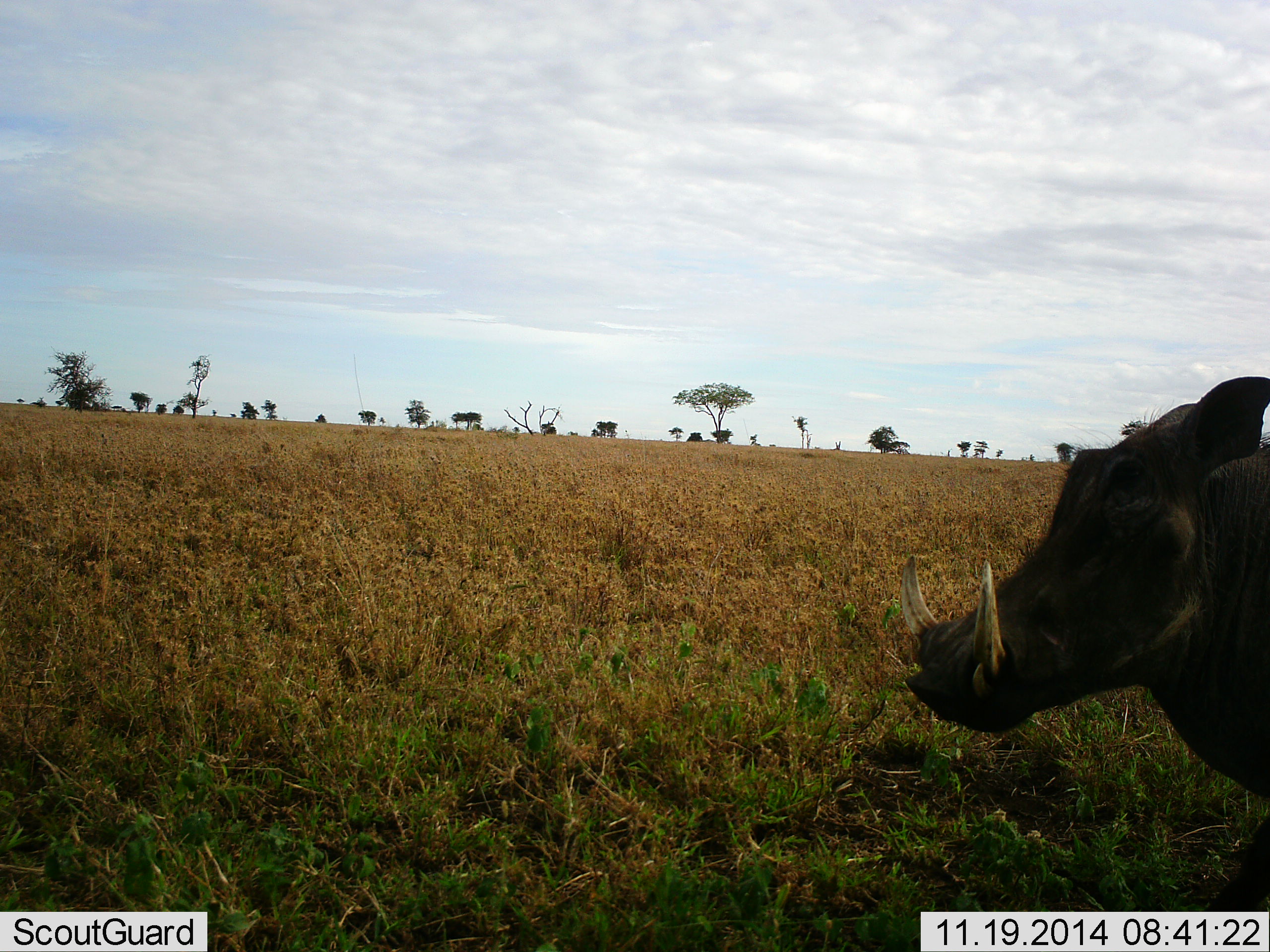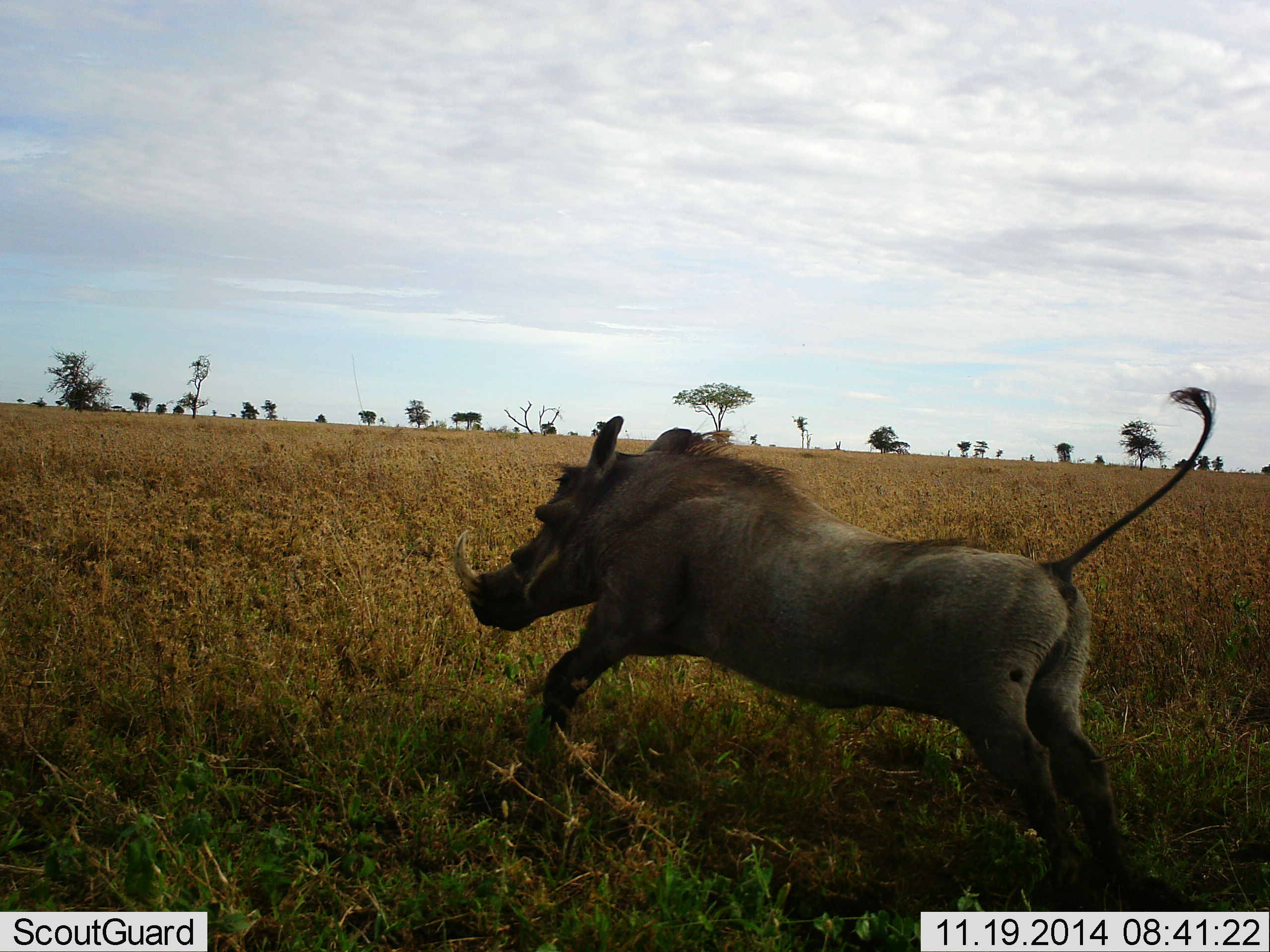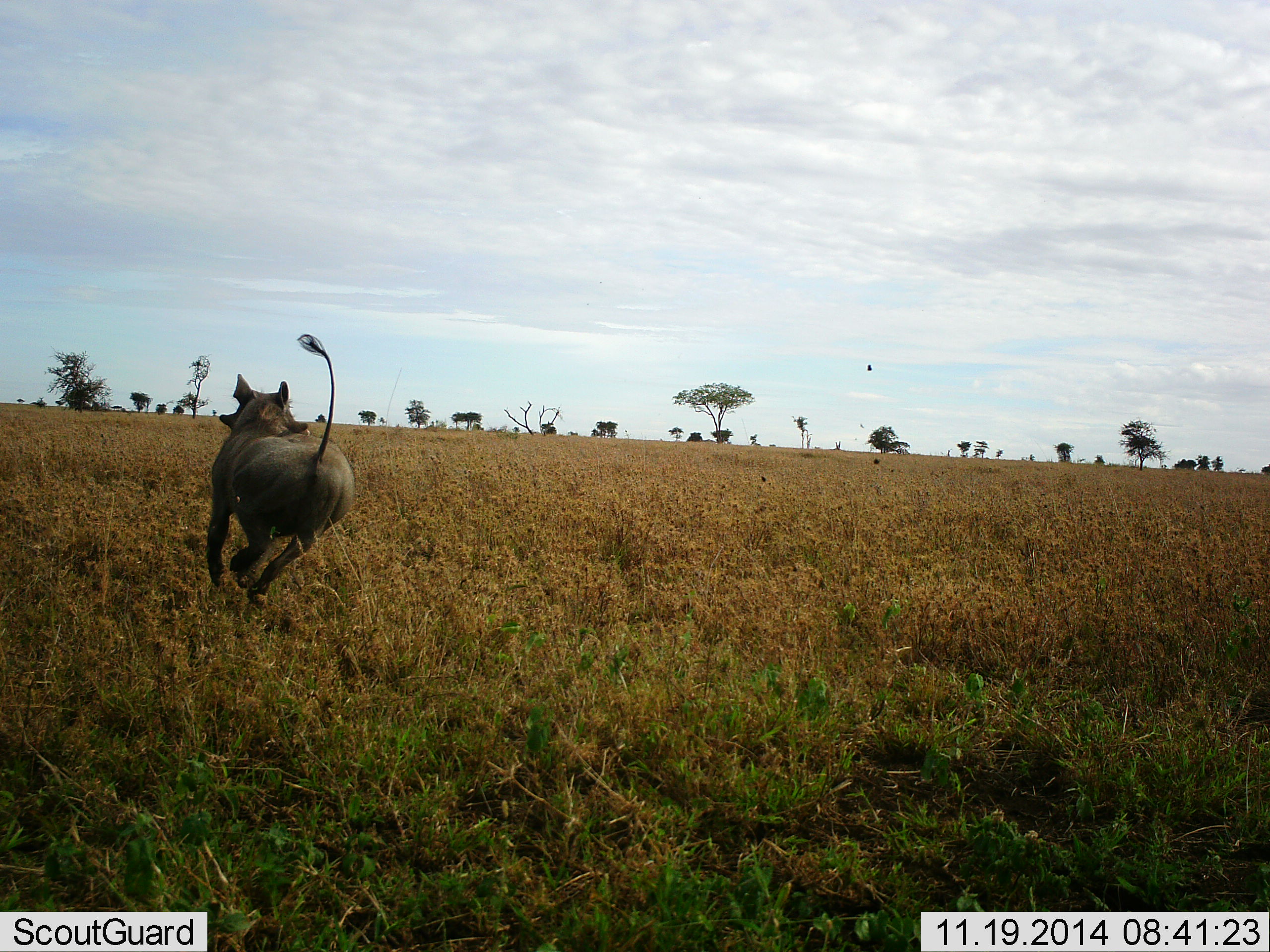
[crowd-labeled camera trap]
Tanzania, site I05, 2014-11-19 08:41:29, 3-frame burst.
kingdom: Animalia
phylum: Chordata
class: Mammalia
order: Artiodactyla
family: Suidae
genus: Phacochoerus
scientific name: Phacochoerus africanus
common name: warthog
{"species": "warthog (Phacochoerus africanus)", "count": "1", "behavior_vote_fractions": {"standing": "0%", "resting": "0%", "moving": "92%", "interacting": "8%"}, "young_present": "0%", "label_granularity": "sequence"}